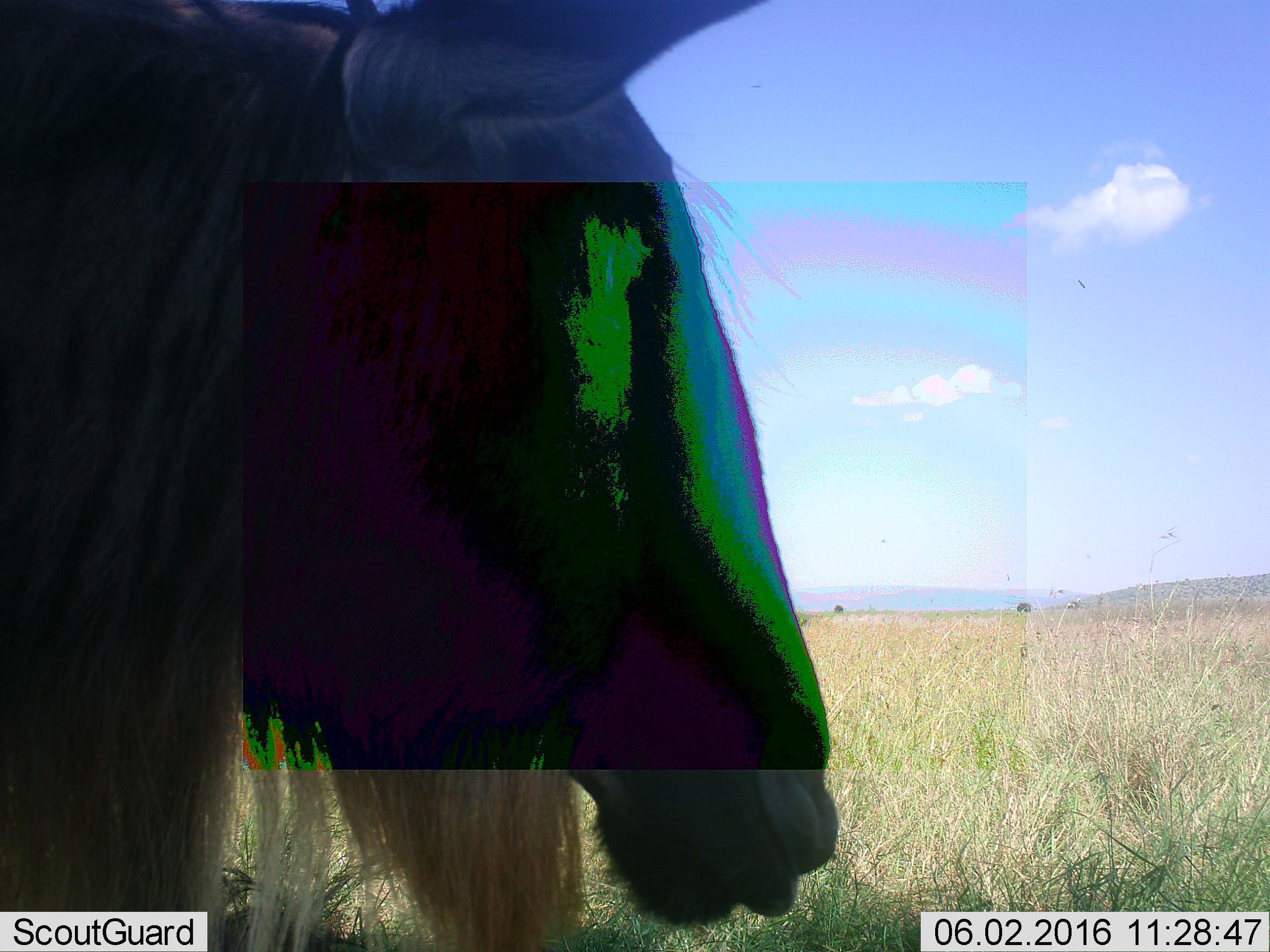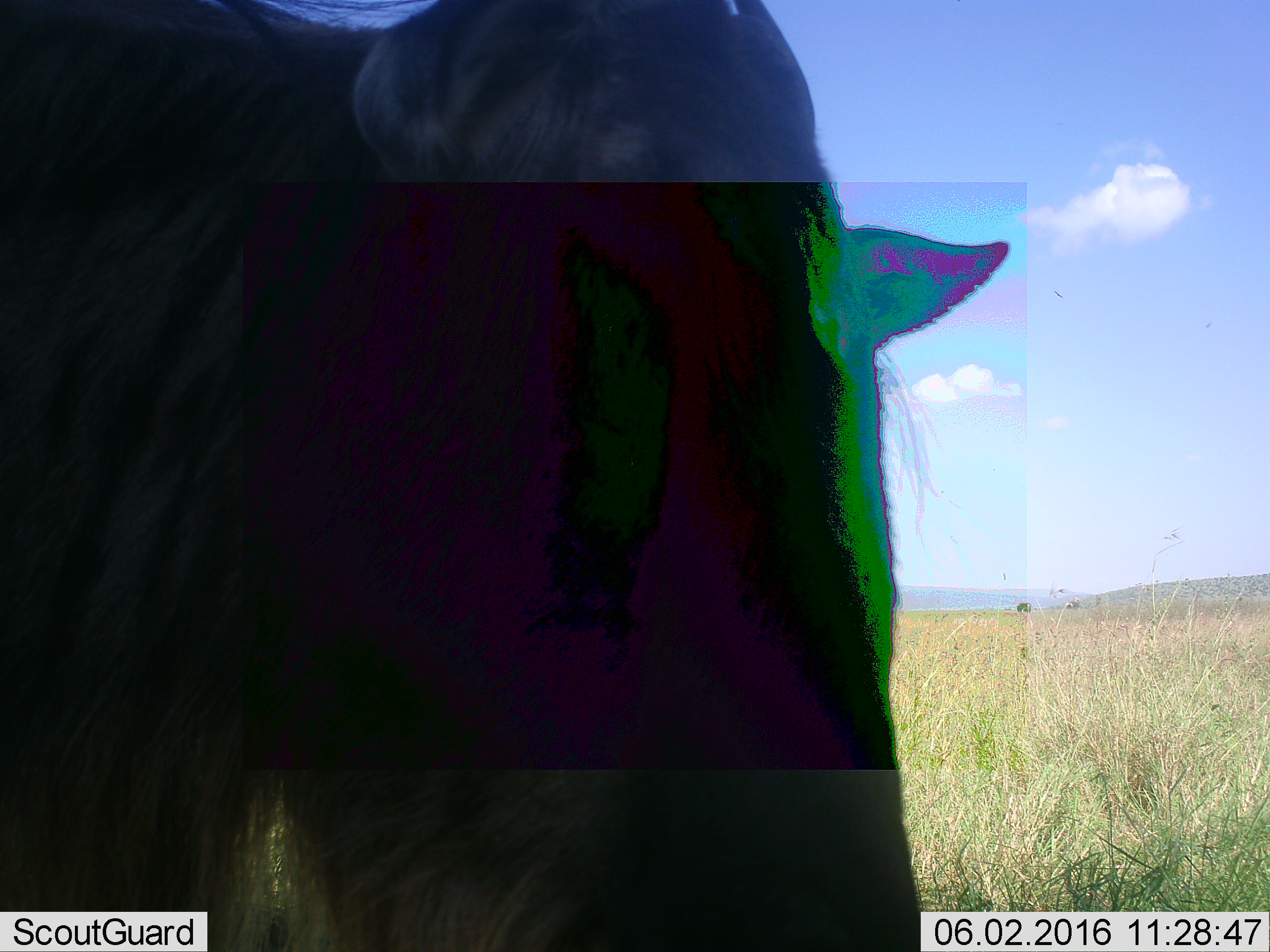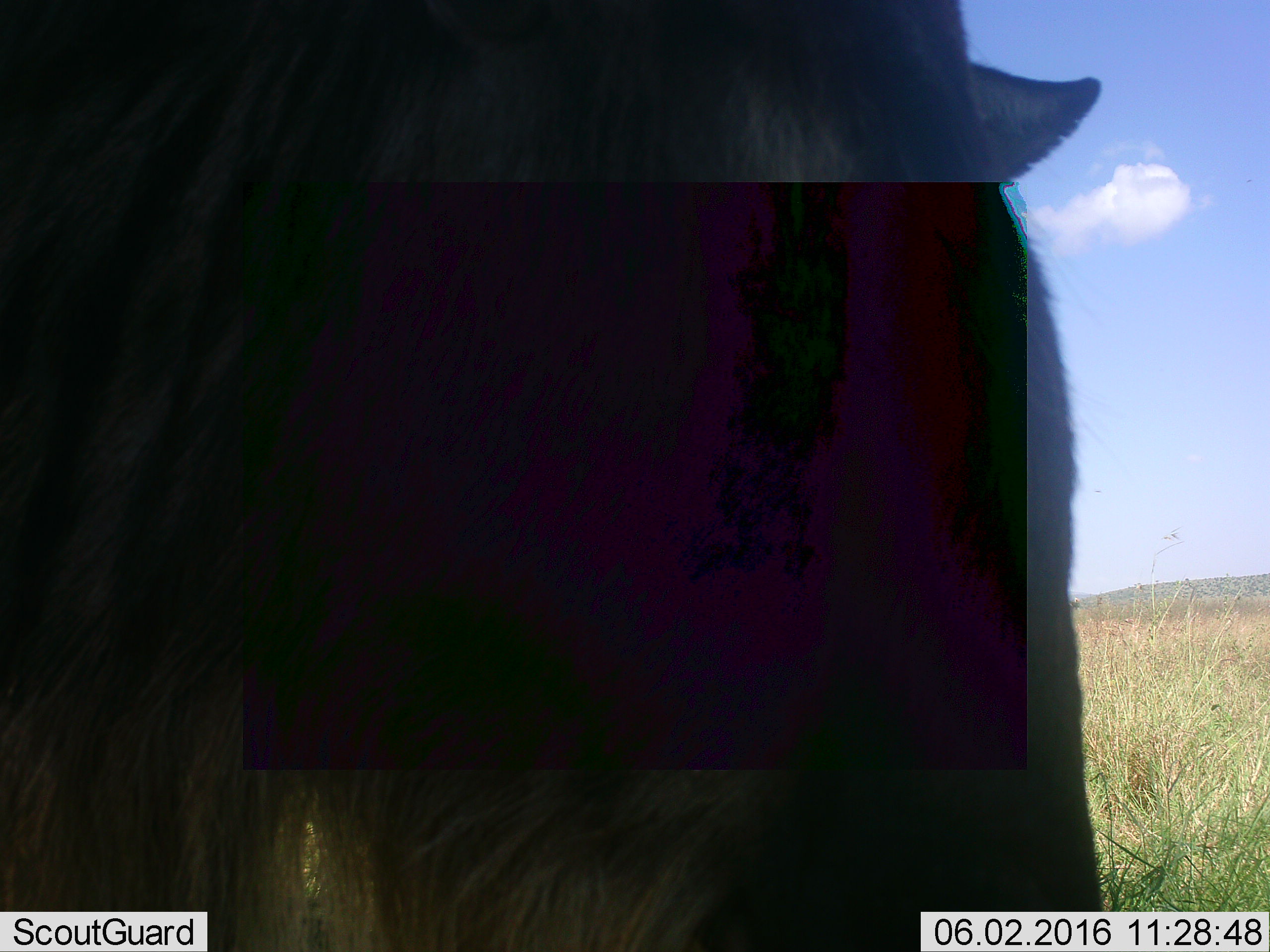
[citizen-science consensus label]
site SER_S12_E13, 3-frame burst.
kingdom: Animalia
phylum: Chordata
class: Mammalia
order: Artiodactyla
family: Bovidae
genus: Connochaetes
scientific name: Connochaetes taurinus taurinus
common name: blue wildebeest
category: wildebeestblue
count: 1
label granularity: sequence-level